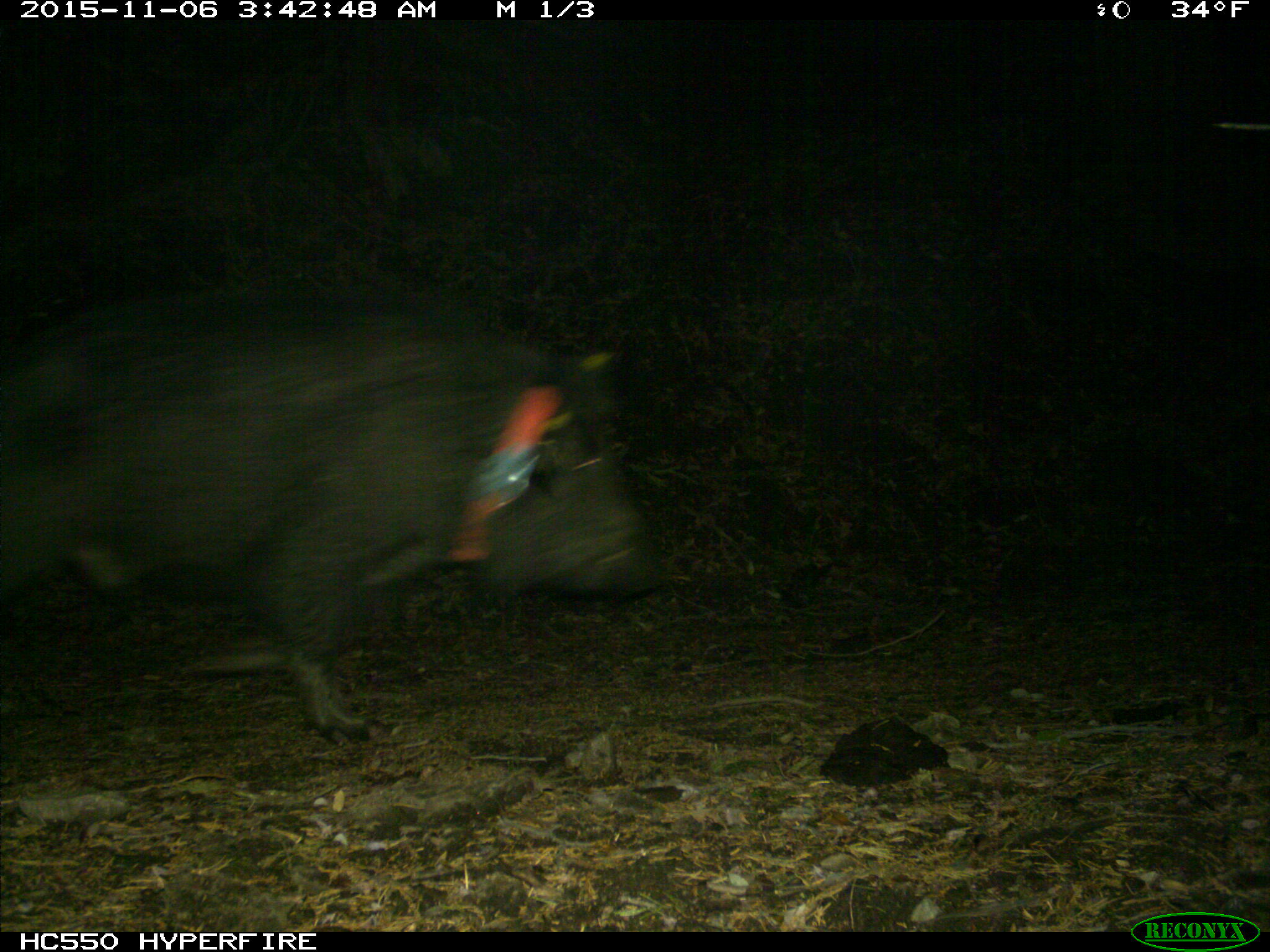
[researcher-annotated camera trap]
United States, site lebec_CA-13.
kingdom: Animalia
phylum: Chordata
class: Mammalia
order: Artiodactyla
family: Suidae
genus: Sus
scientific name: Sus scrofa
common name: wild boar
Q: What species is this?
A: Sus scrofa (wild boar).